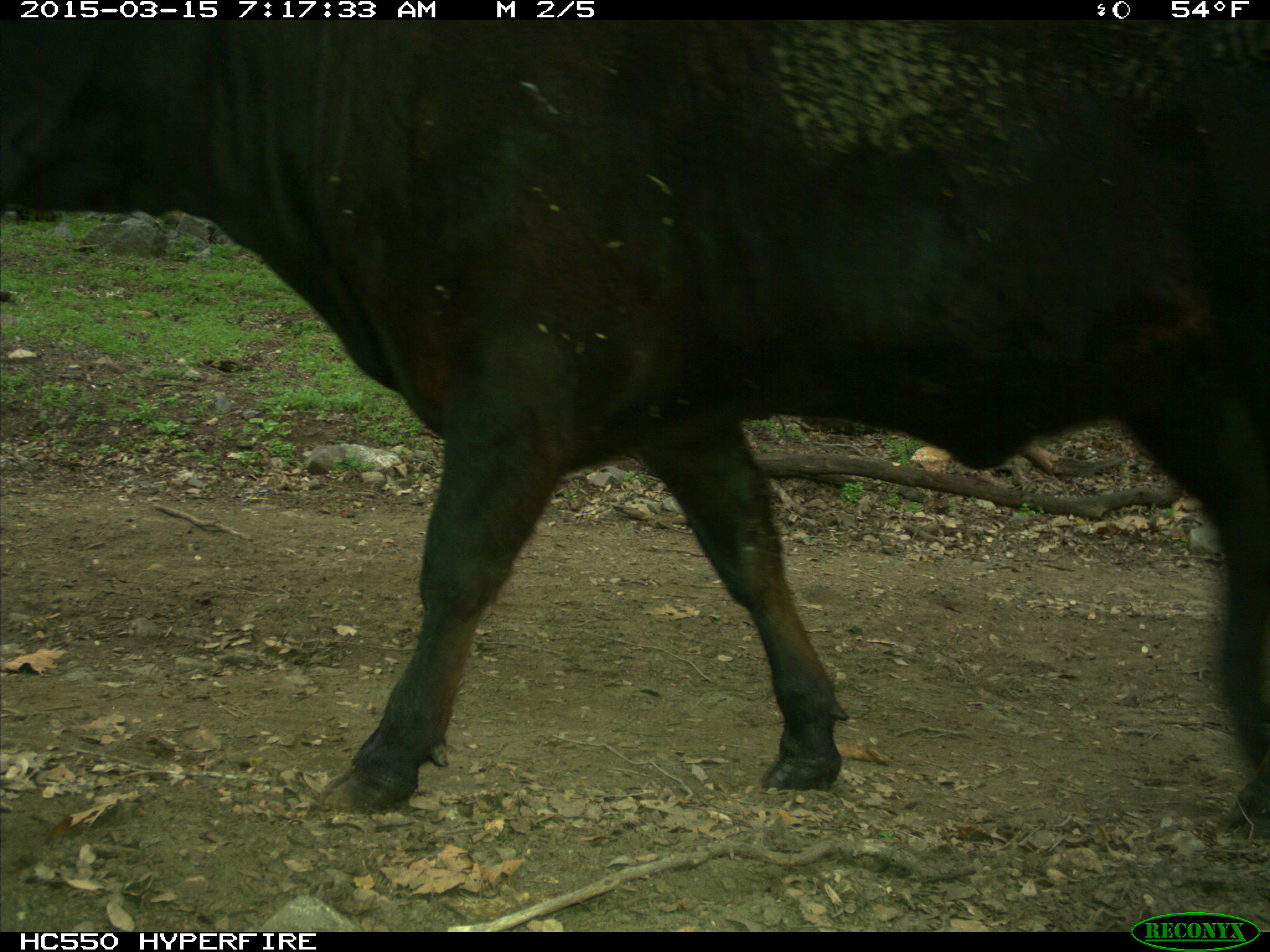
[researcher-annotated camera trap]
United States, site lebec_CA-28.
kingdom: Animalia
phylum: Chordata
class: Mammalia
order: Artiodactyla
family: Bovidae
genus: Bos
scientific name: Bos taurus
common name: domestic cow